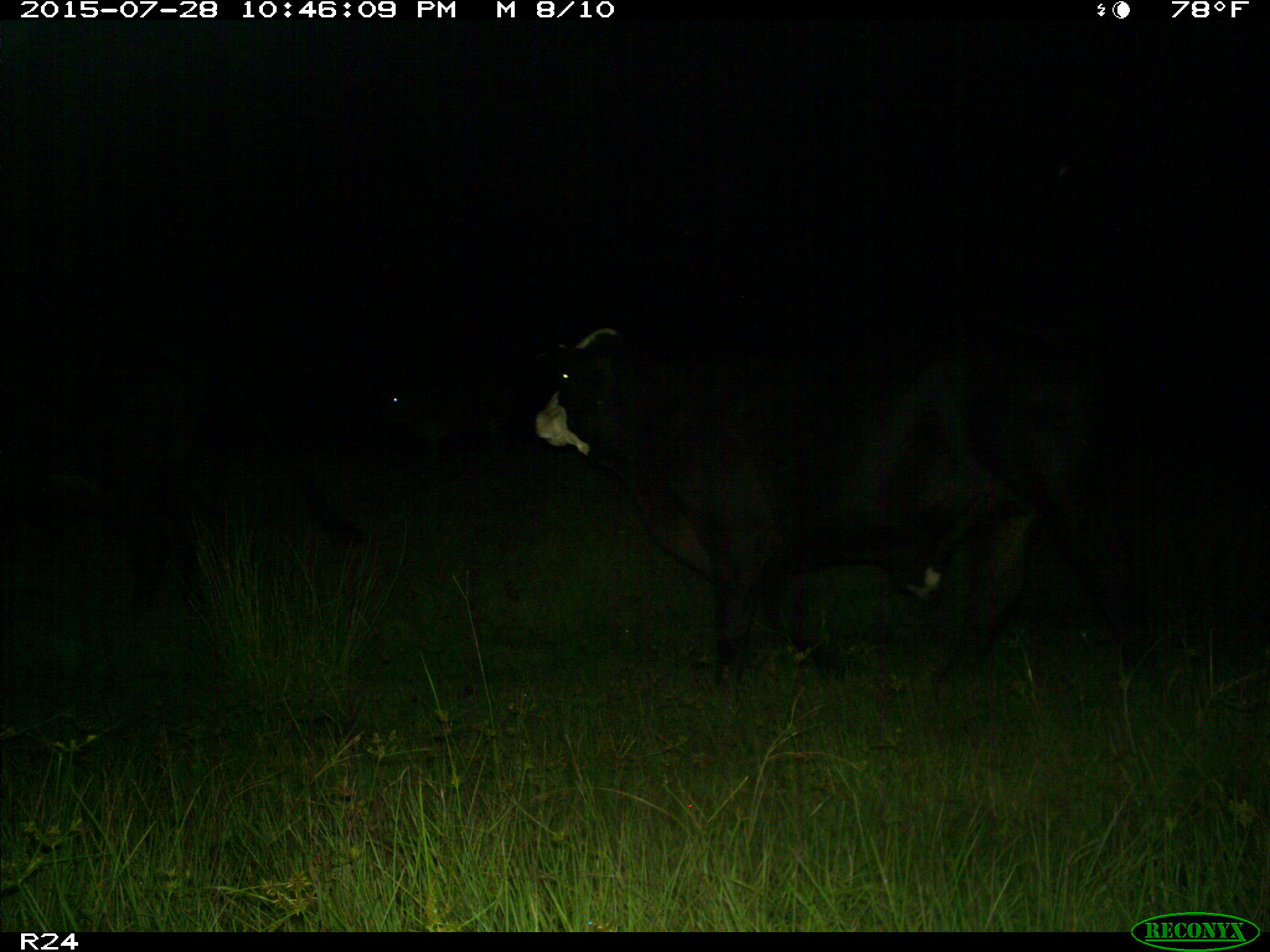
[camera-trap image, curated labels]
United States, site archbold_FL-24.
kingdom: Animalia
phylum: Chordata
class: Mammalia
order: Artiodactyla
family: Bovidae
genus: Bos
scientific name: Bos taurus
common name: domestic cow